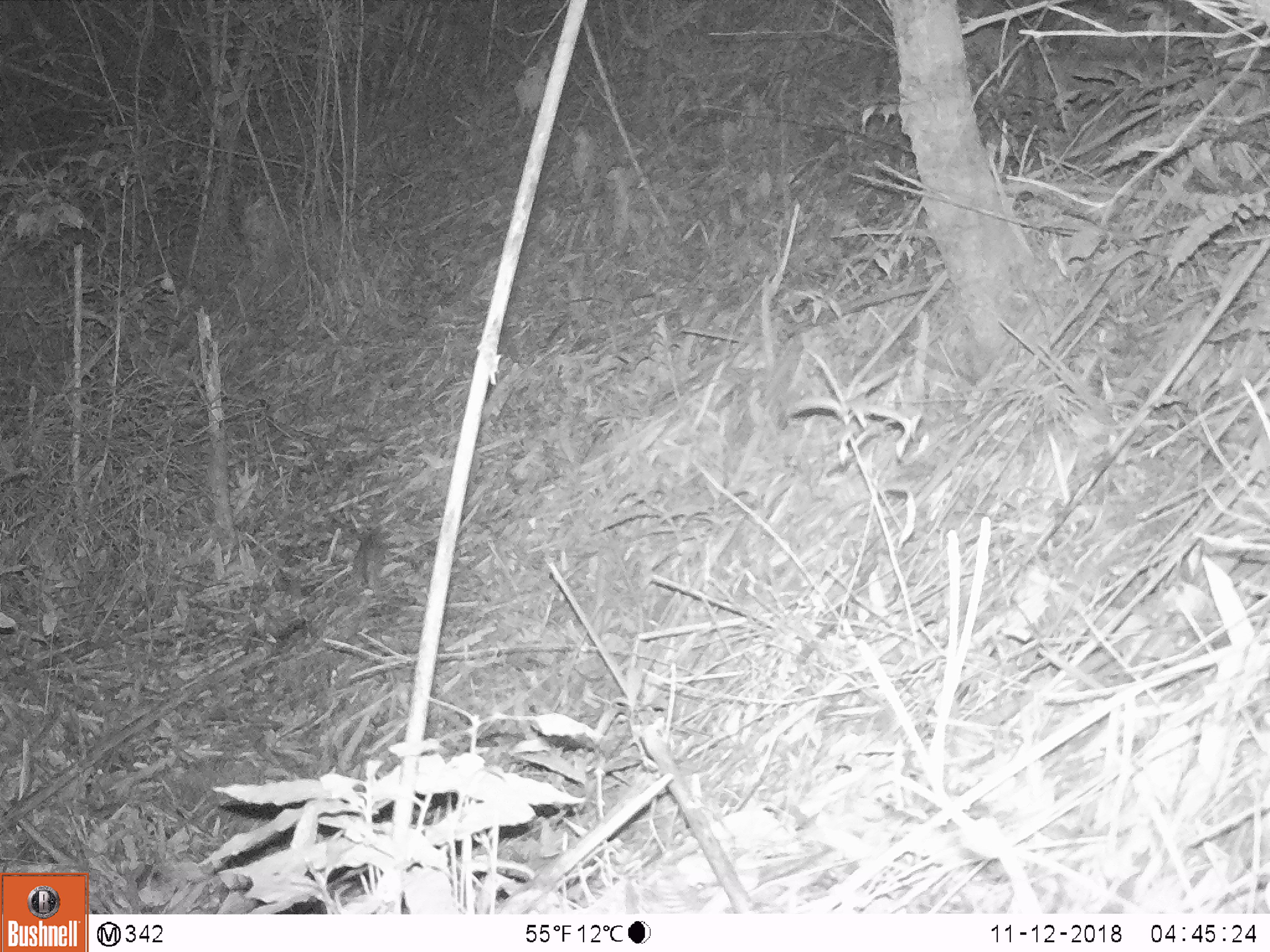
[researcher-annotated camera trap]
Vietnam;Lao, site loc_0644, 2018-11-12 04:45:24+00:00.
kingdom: Animalia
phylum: Chordata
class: Mammalia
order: Rodentia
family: Muridae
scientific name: Muridae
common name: old-world mice and rats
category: unidentified murid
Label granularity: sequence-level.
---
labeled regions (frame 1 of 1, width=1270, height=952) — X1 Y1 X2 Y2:
unidentified murid: 351 532 385 597